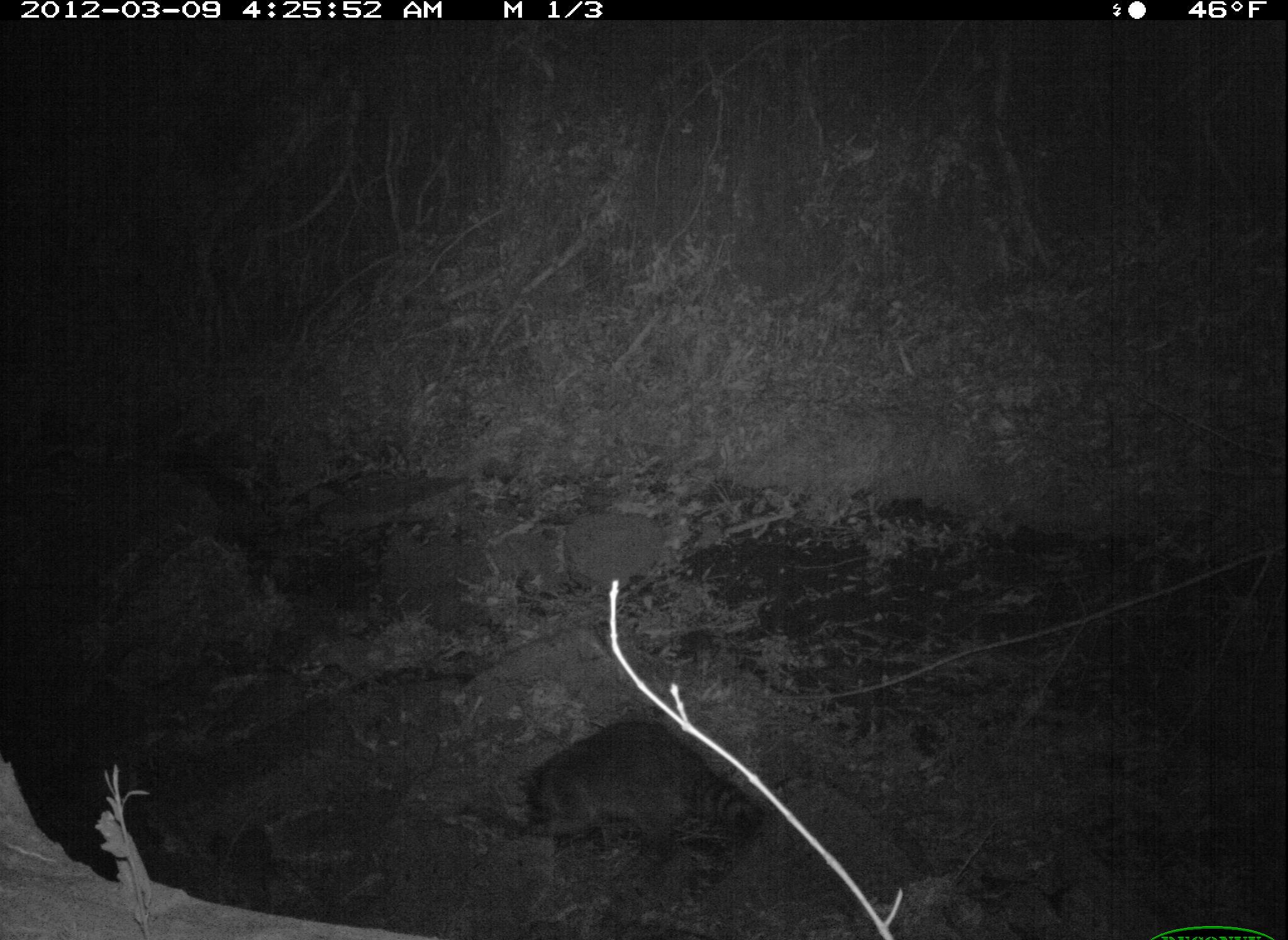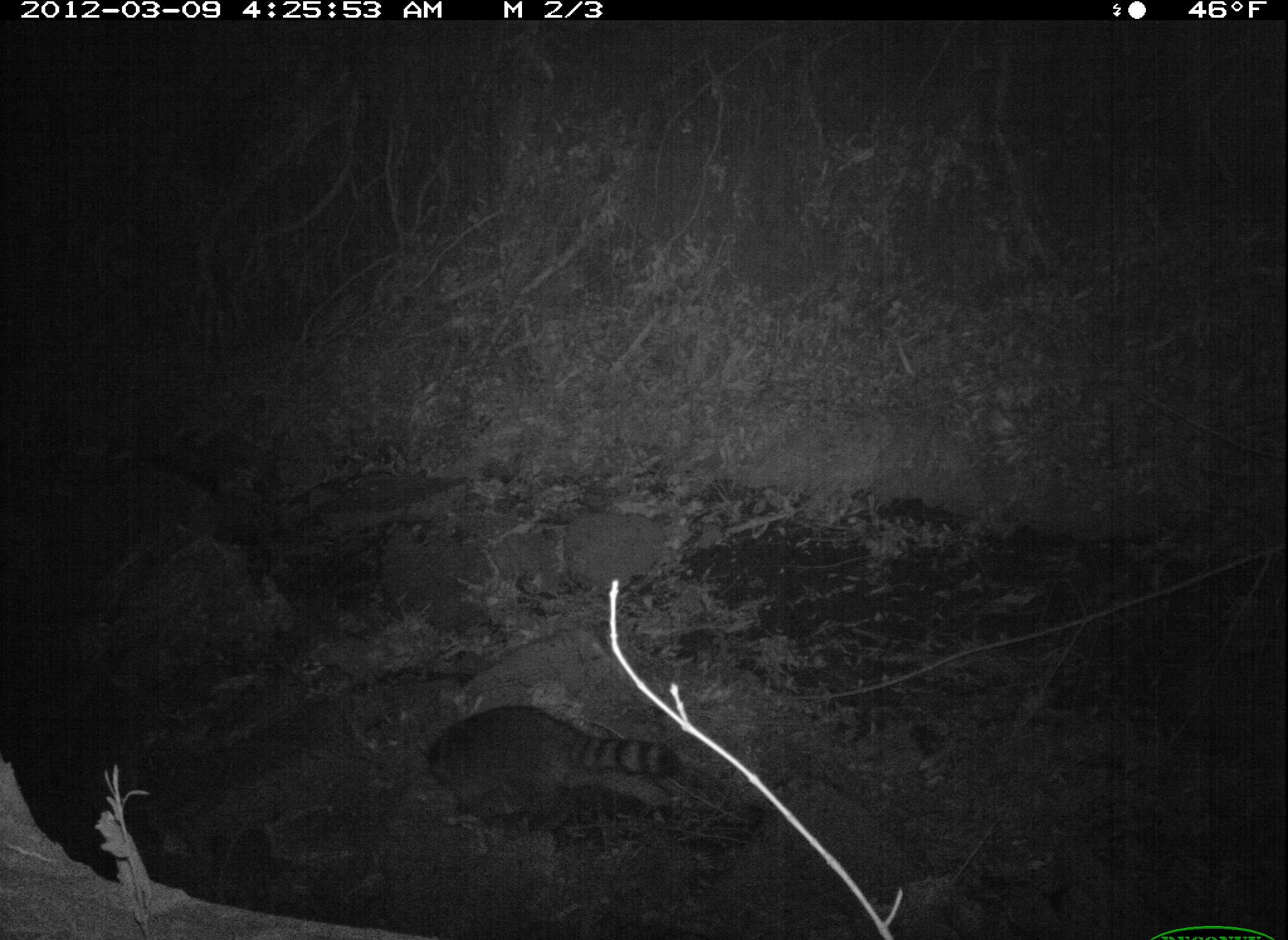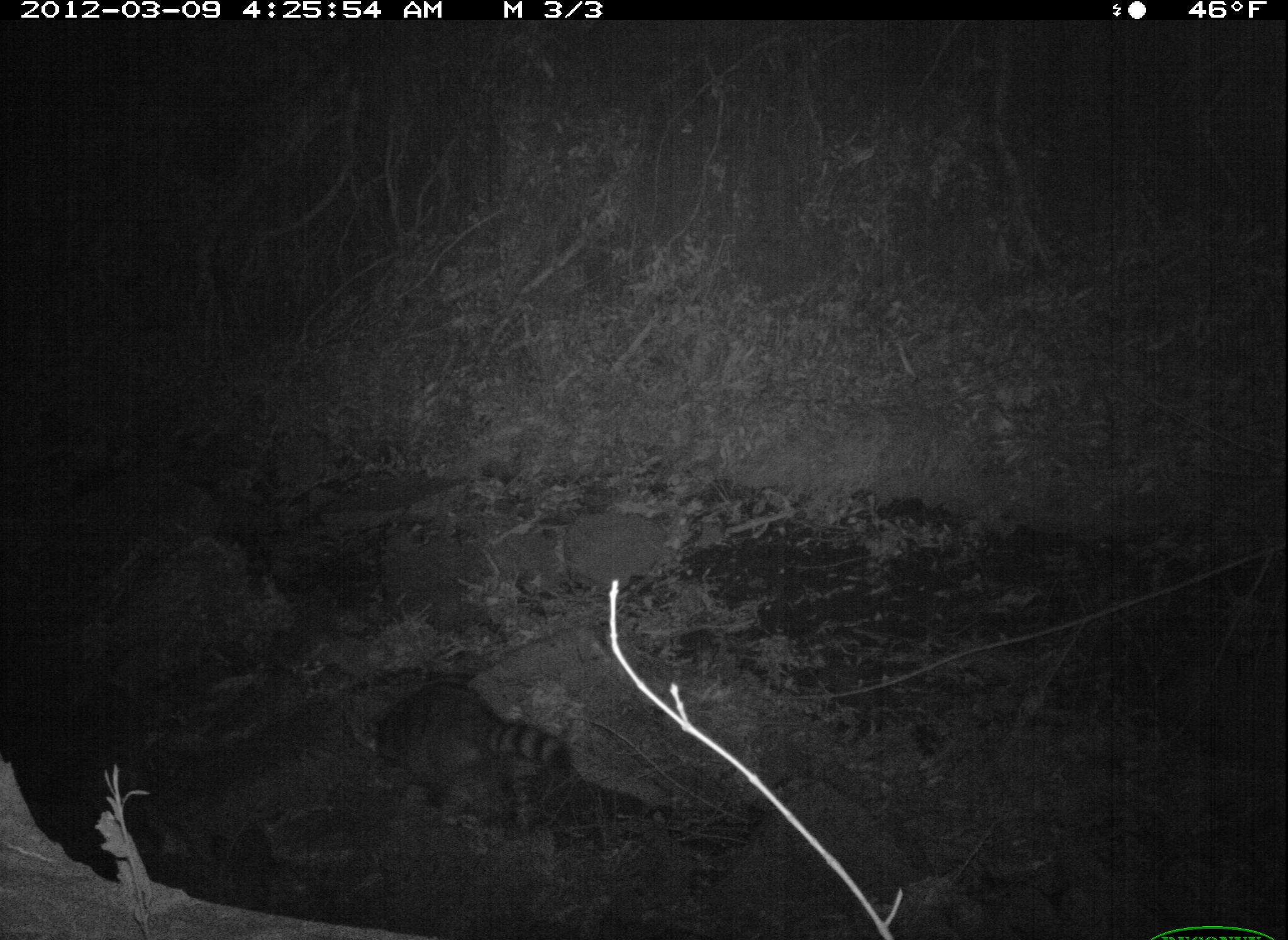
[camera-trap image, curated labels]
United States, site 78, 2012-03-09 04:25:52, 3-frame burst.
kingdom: Animalia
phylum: Chordata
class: Mammalia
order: Carnivora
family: Procyonidae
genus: Procyon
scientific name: Procyon lotor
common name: raccoon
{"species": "raccoon (Procyon lotor)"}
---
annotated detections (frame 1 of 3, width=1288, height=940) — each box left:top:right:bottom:
raccoon: 501:705:784:888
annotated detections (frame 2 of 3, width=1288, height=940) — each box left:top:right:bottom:
raccoon: 413:699:696:828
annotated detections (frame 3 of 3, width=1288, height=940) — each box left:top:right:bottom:
raccoon: 346:672:583:831